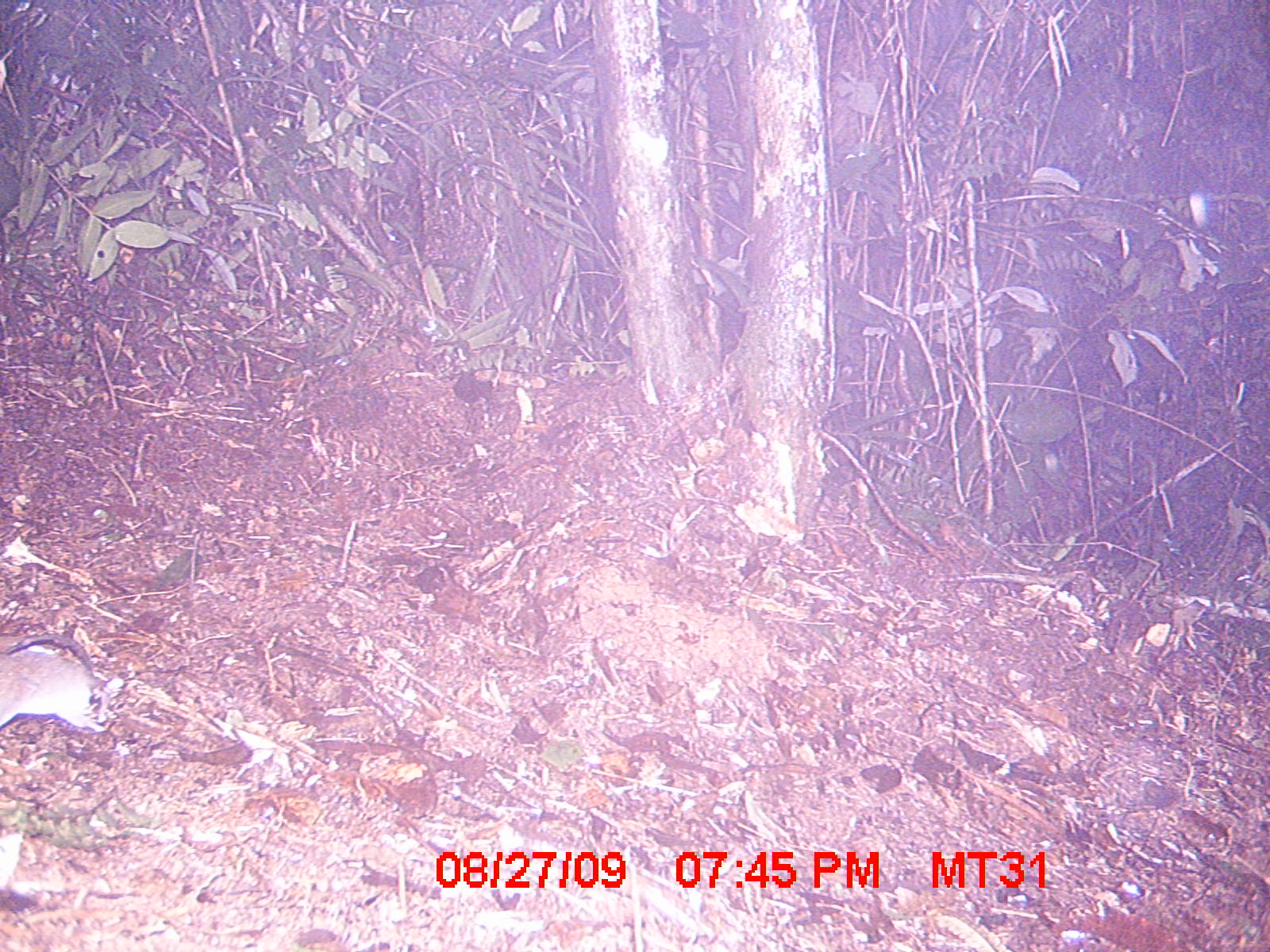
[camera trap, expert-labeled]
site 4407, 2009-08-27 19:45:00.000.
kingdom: Animalia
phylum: Chordata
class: Mammalia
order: Rodentia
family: Muridae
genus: Rattus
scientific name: Rattus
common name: rodent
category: unknown rat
Unknown rat (rodent) (Rattus), count 1.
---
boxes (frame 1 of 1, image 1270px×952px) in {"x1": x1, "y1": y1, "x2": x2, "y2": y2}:
unknown rat: {"x1": 0, "y1": 634, "x2": 113, "y2": 734}